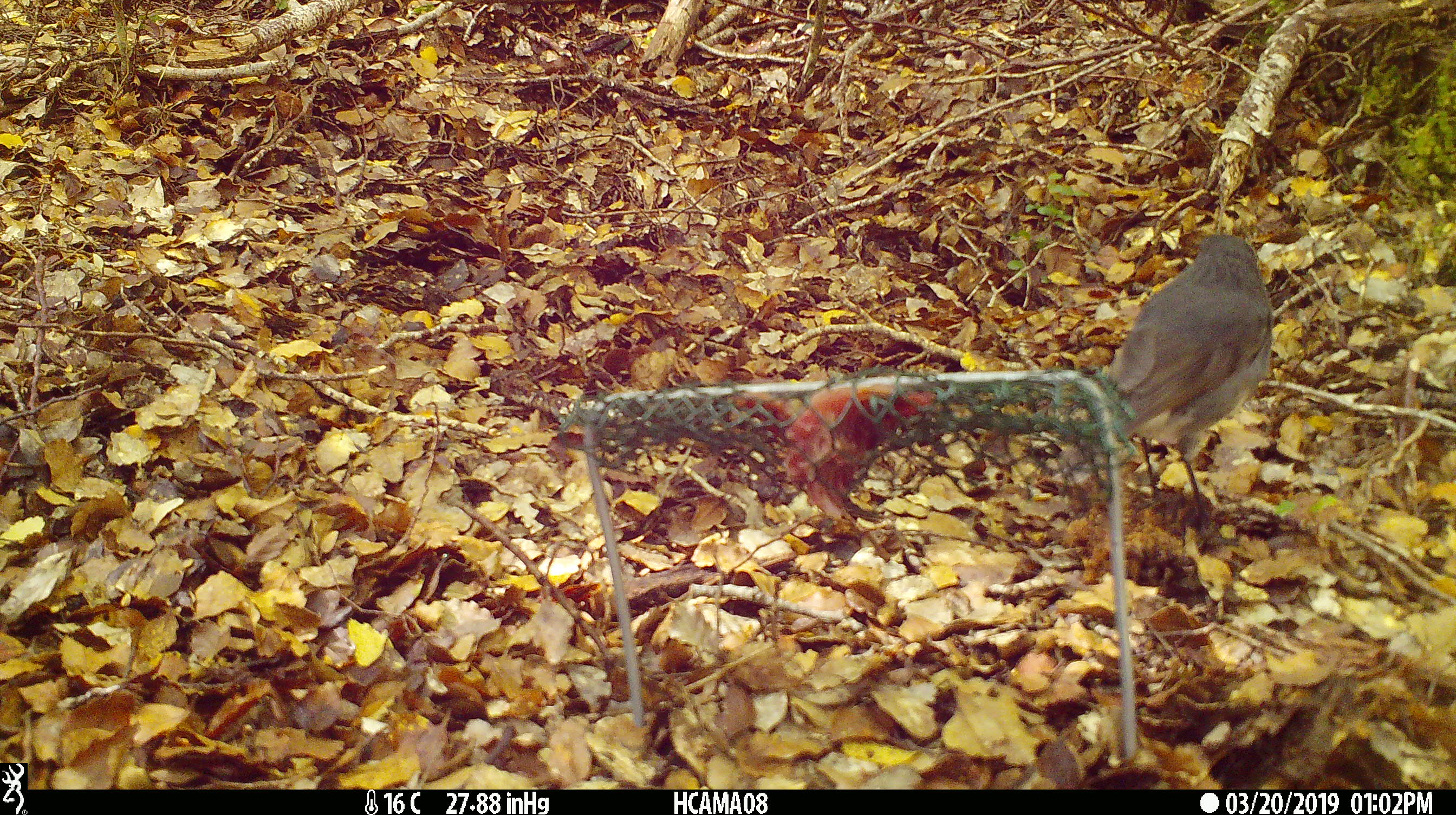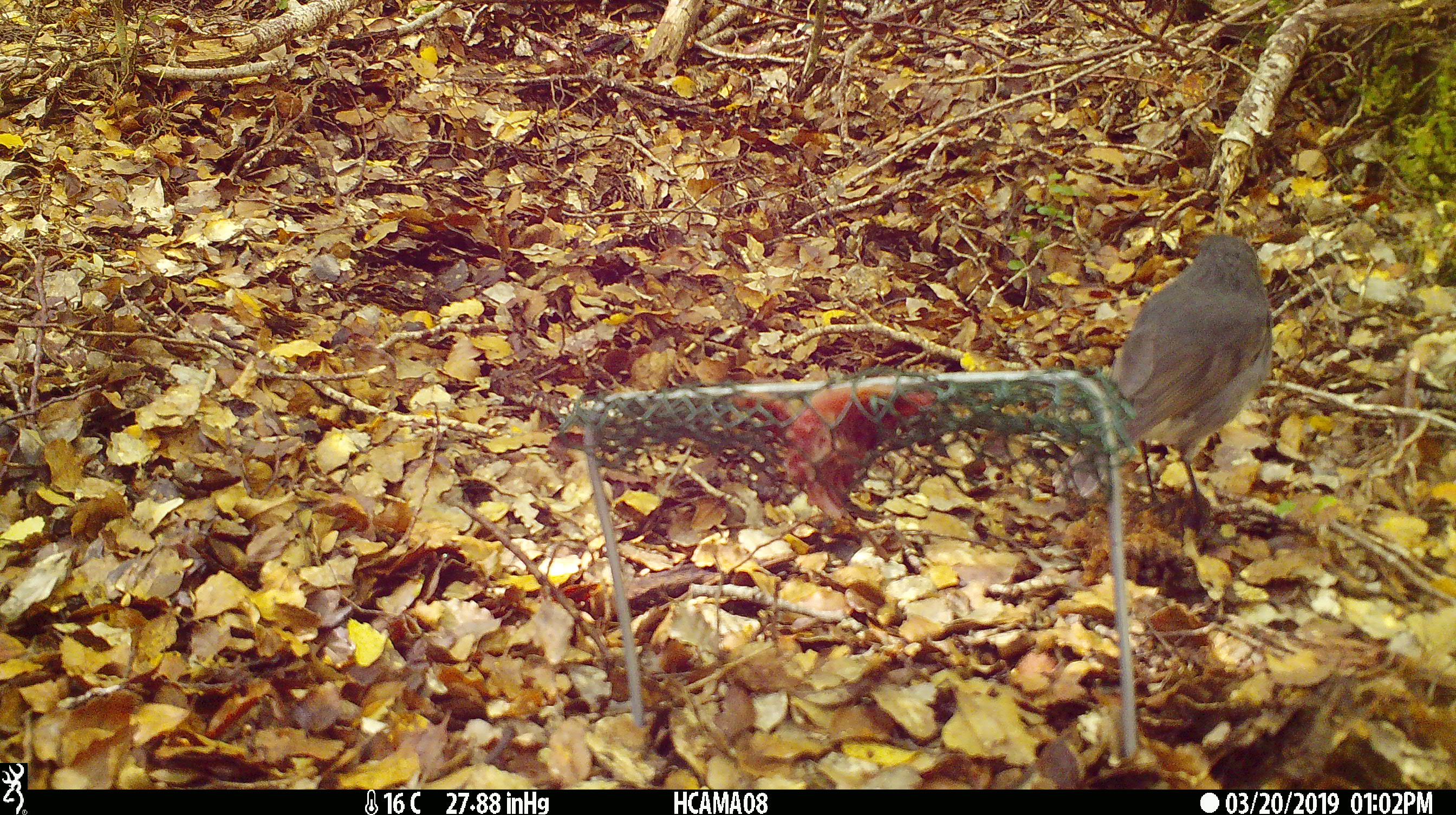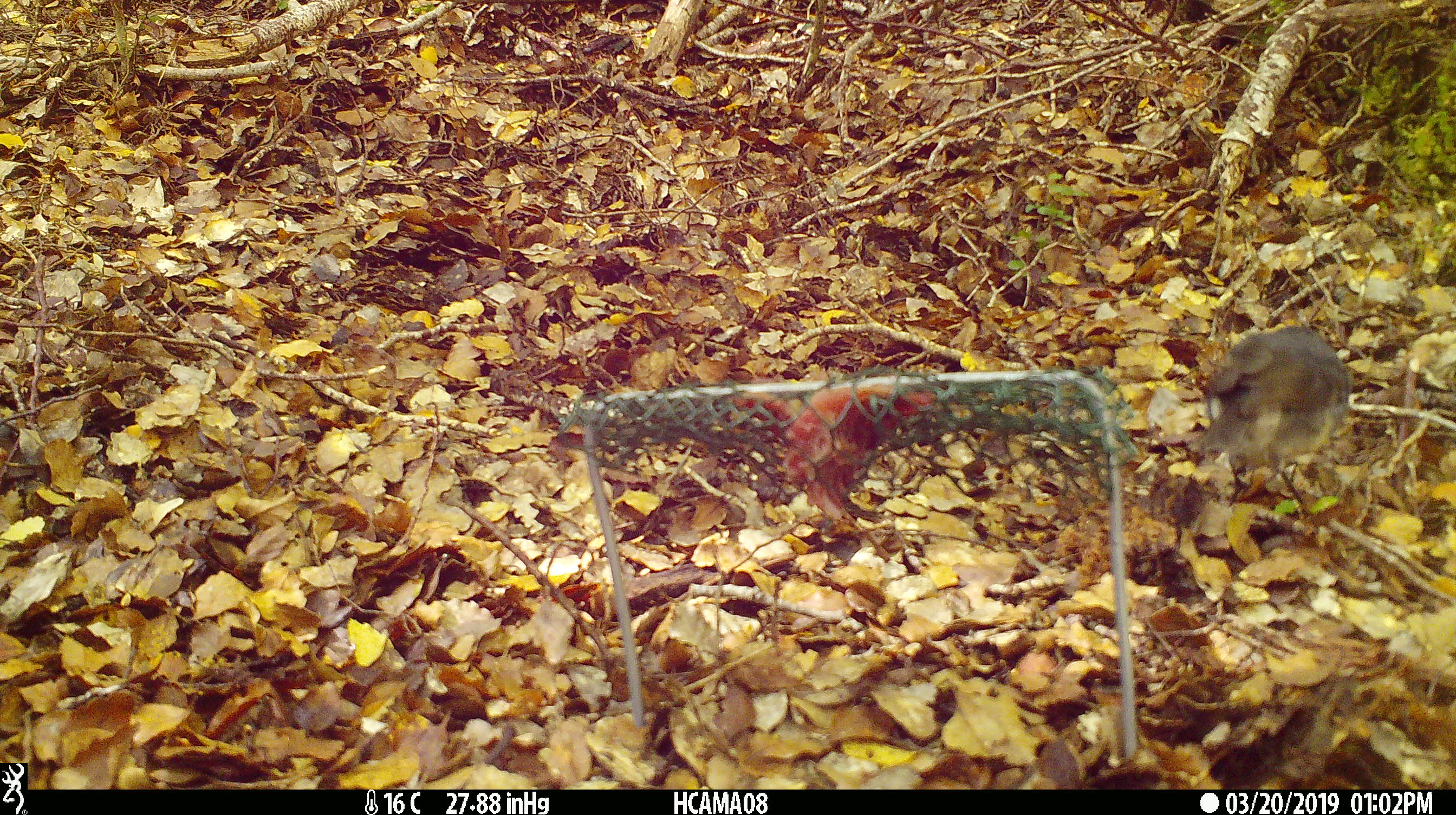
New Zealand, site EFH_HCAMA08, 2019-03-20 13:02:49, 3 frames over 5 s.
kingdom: Animalia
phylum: Chordata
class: Aves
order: Passeriformes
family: Petroicidae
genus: Petroica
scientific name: Petroica australis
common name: new zealand robin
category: robin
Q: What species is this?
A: Robin (new zealand robin) (Petroica australis).